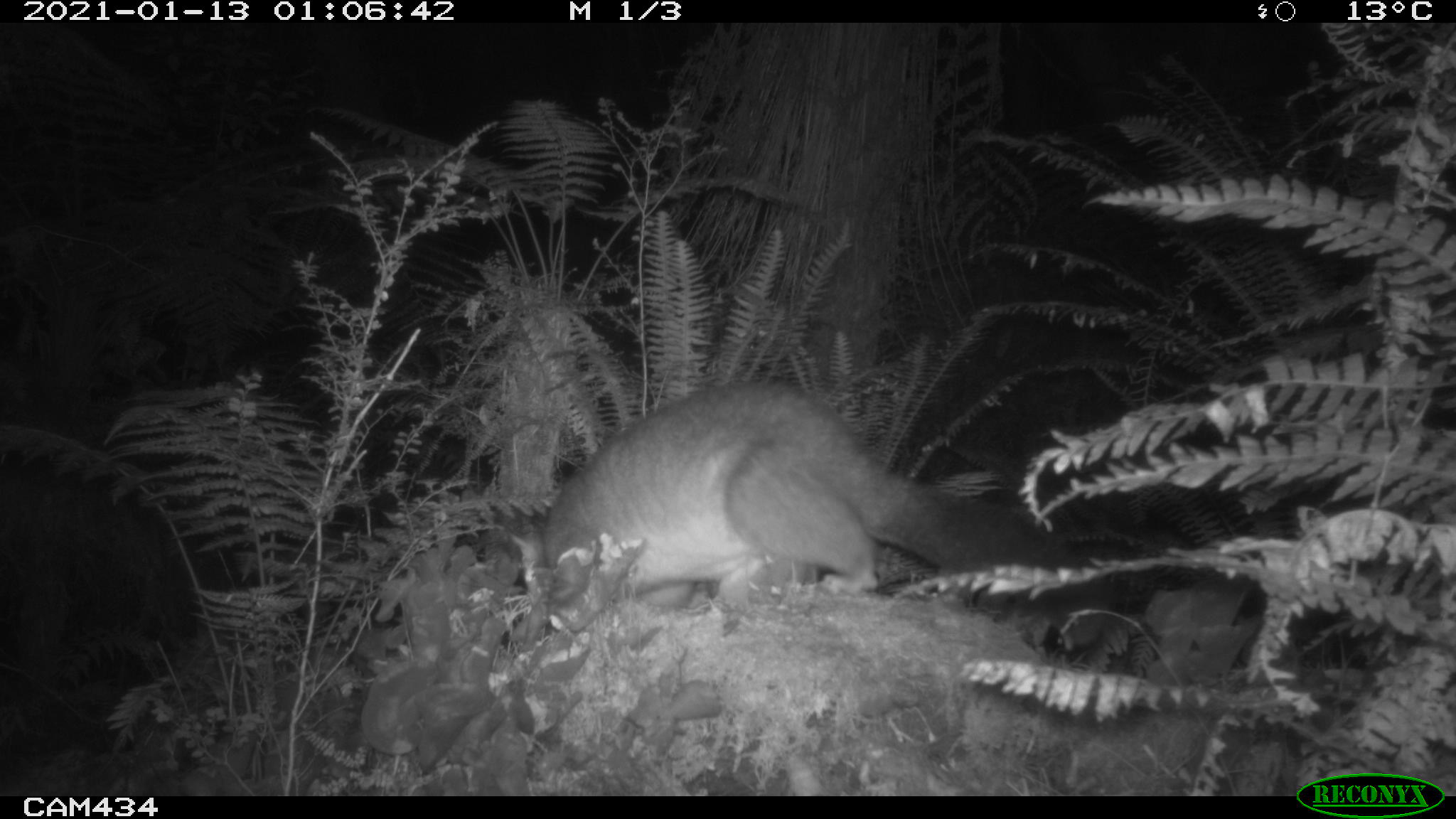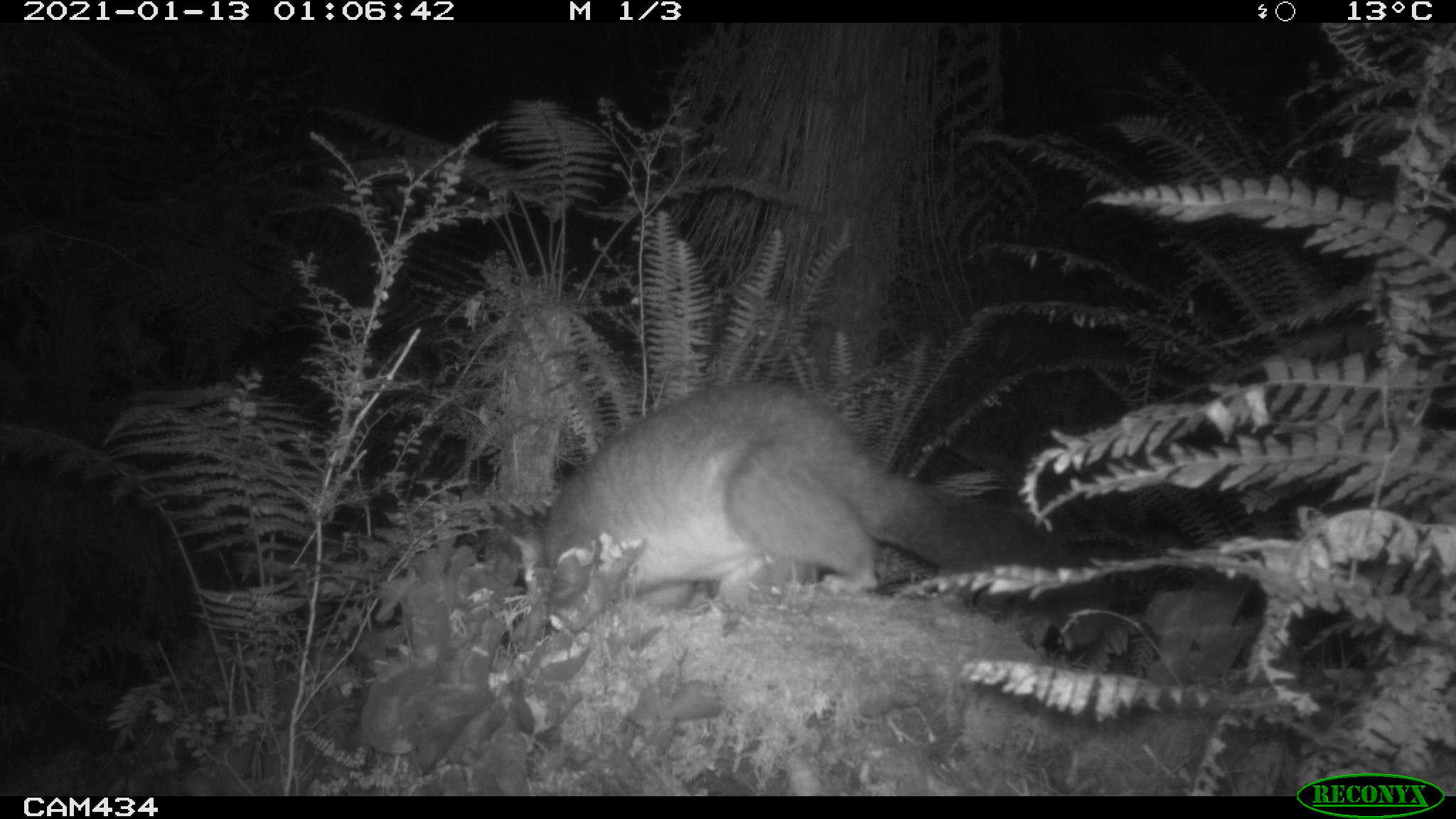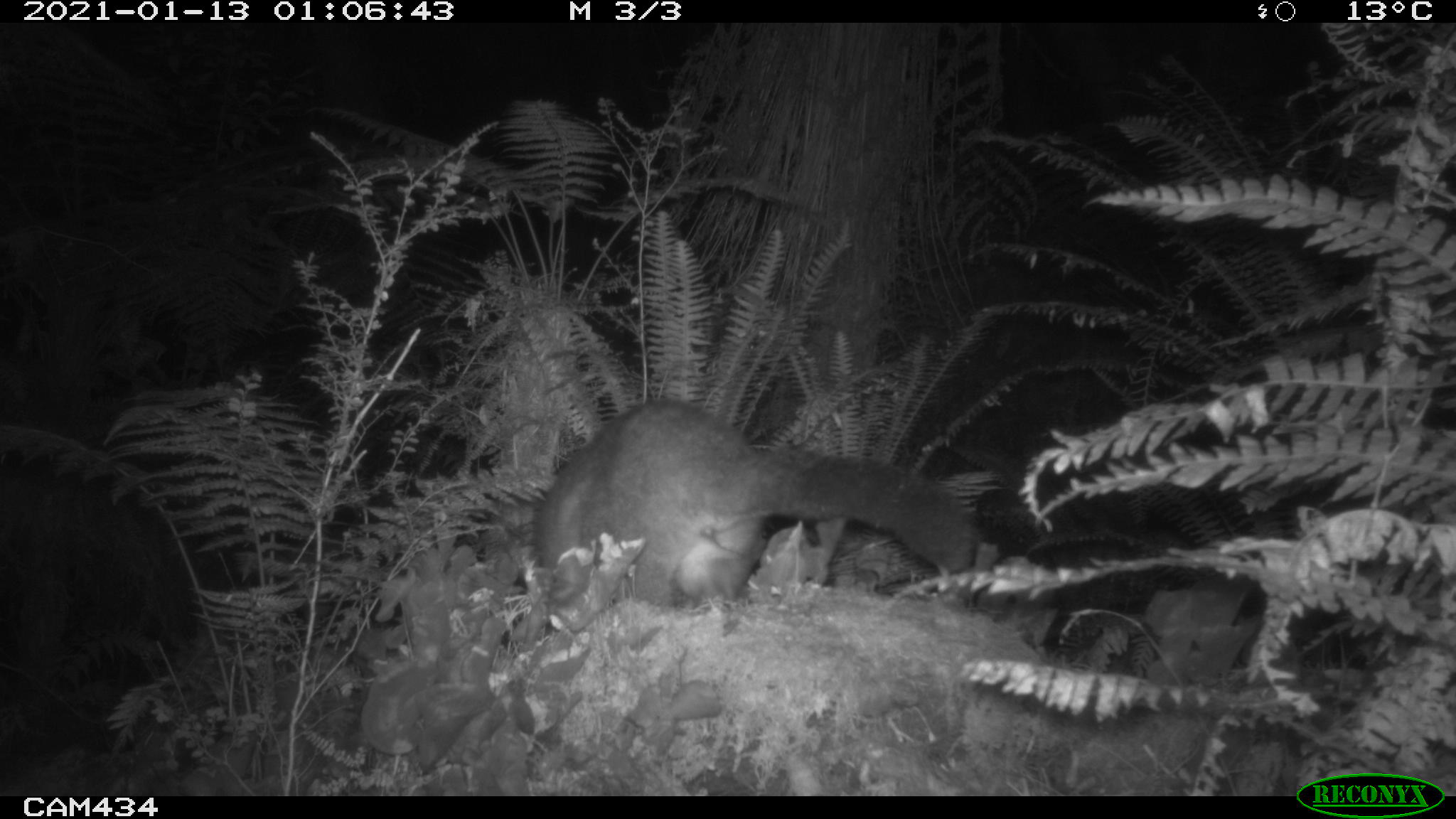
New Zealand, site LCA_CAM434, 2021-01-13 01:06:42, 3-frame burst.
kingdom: Animalia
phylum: Chordata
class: Mammalia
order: Diprotodontia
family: Phalangeridae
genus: Trichosurus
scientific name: Trichosurus vulpecula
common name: common brushtail possum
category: possum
Possum (common brushtail possum) (Trichosurus vulpecula).